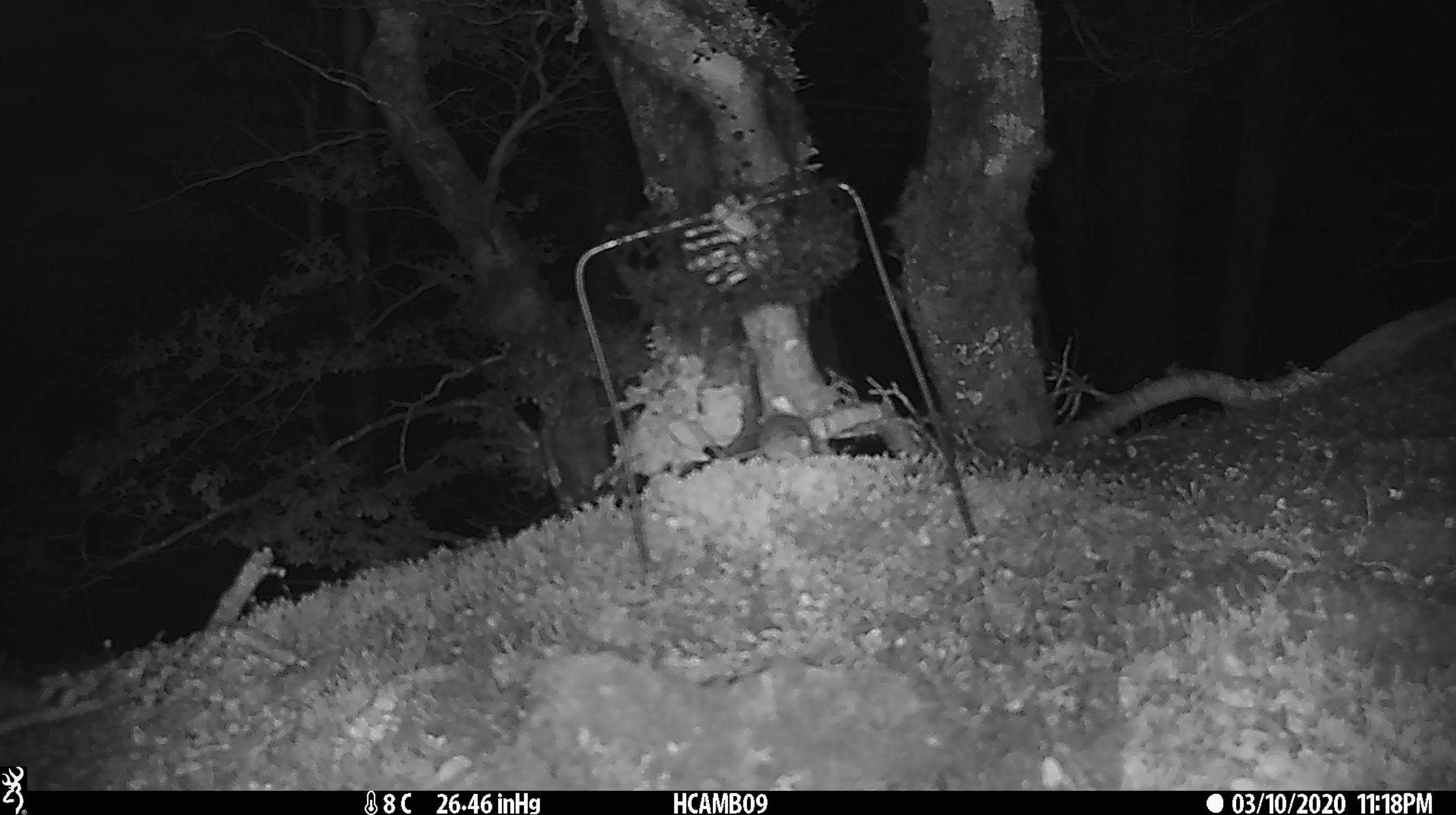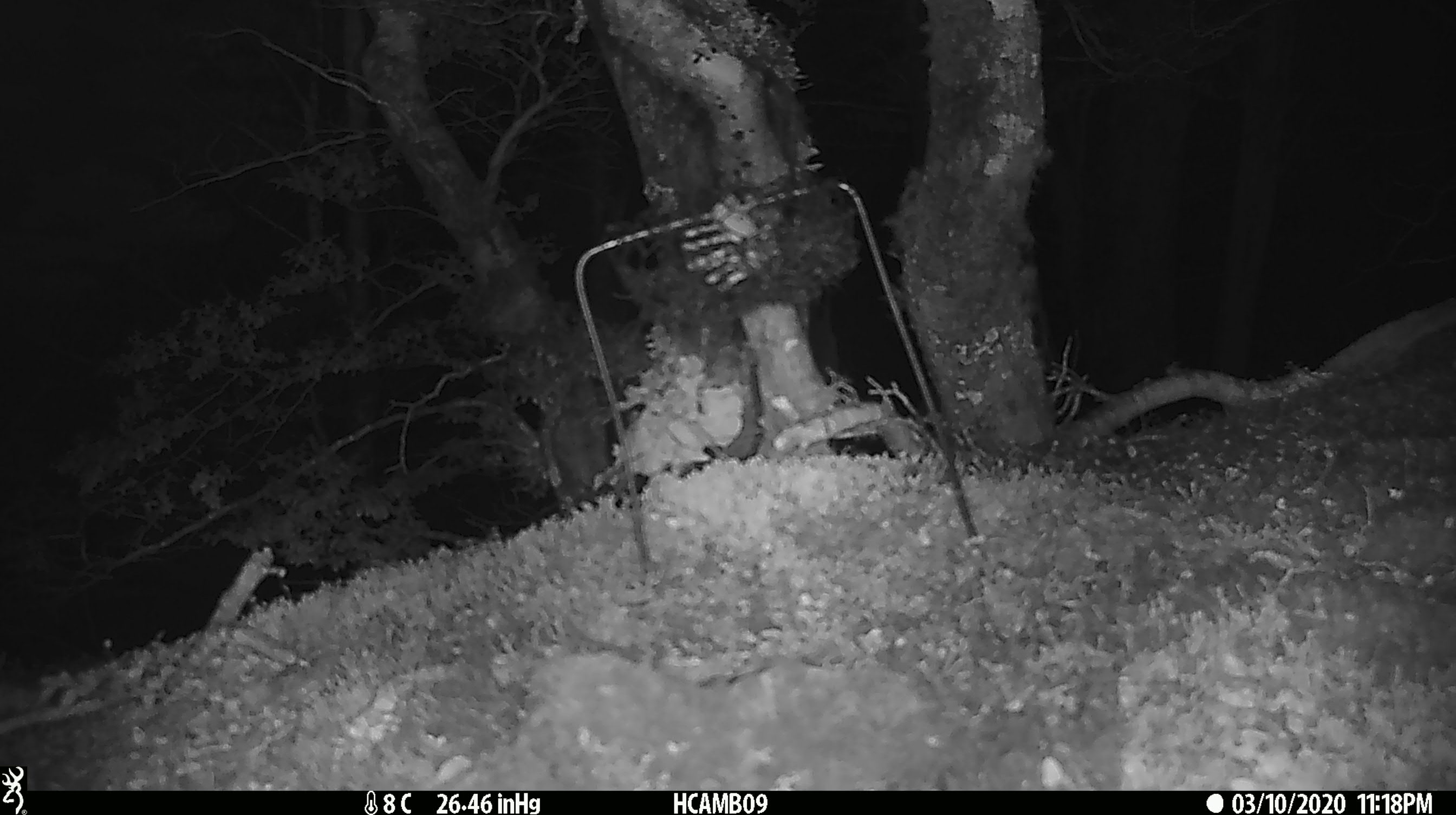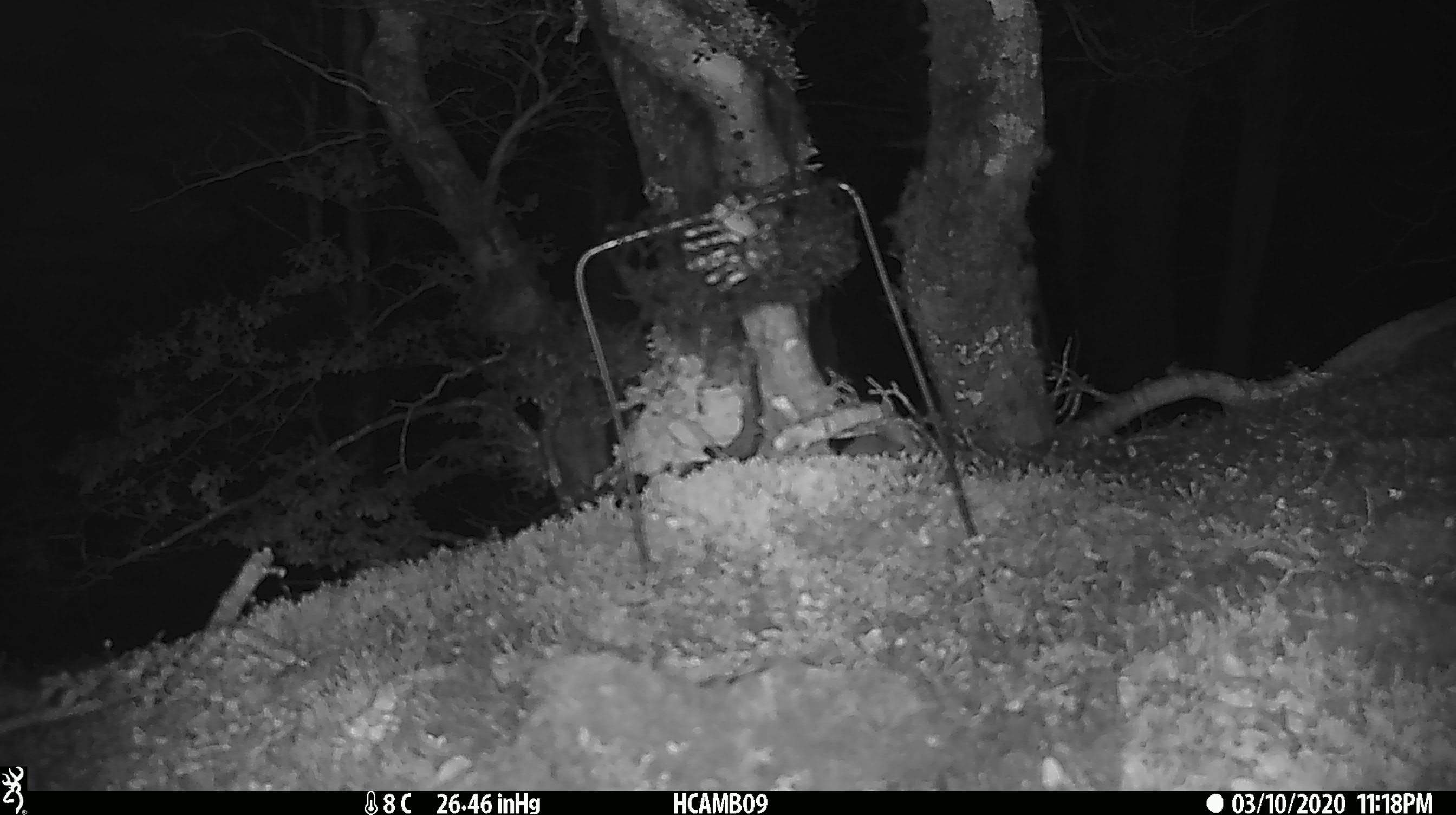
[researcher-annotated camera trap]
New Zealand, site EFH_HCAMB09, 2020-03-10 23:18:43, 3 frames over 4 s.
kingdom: Animalia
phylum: Chordata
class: Mammalia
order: Rodentia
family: Muridae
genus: Mus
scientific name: Mus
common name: mouse